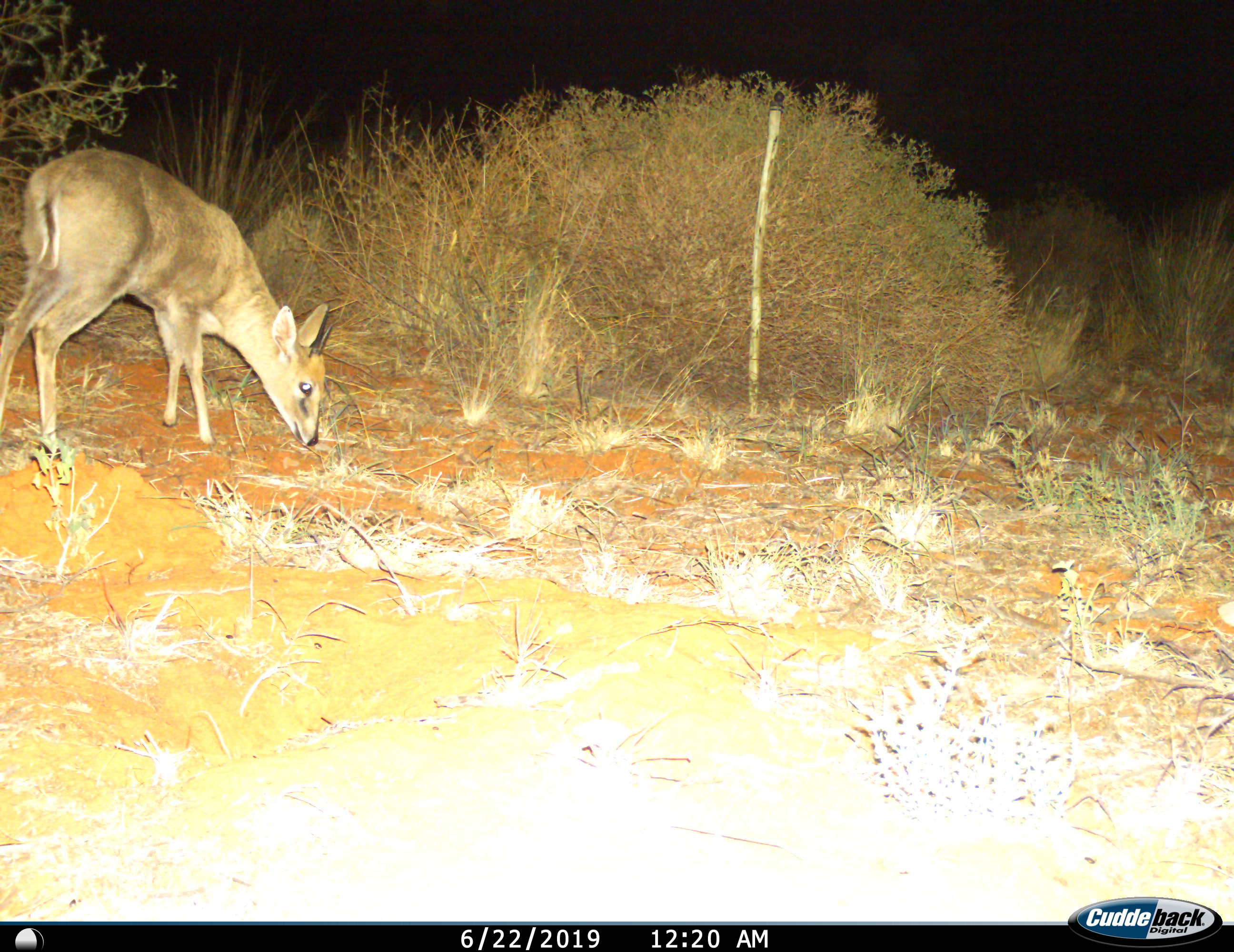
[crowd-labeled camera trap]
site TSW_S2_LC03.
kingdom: Animalia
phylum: Chordata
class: Mammalia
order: Artiodactyla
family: Bovidae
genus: Sylvicapra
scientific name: Sylvicapra grimmia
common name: common duiker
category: duikercommongrey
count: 1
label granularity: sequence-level